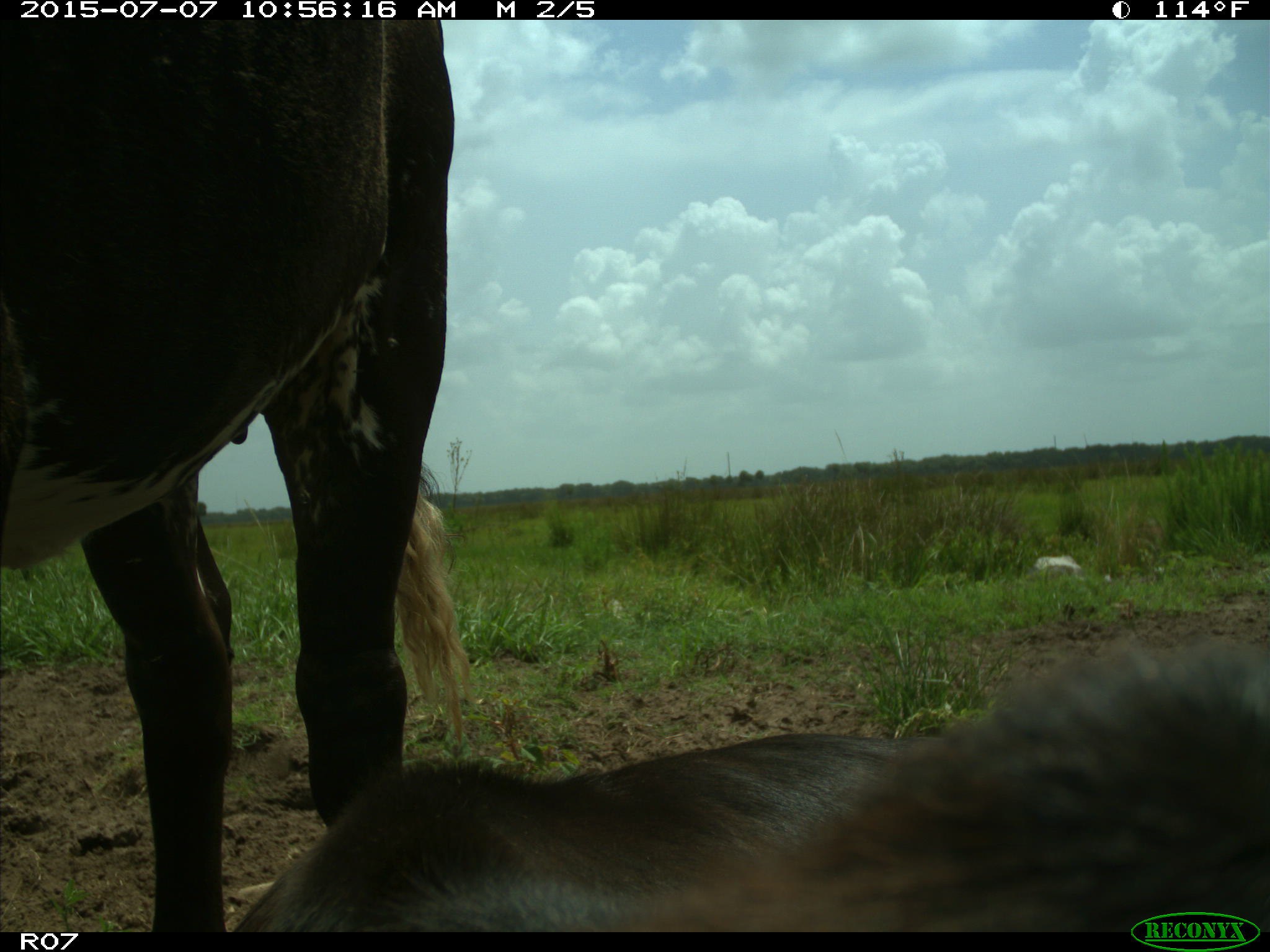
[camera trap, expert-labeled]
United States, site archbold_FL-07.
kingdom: Animalia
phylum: Chordata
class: Mammalia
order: Artiodactyla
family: Bovidae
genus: Bos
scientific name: Bos taurus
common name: domestic cow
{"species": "Bos taurus (domestic cow)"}